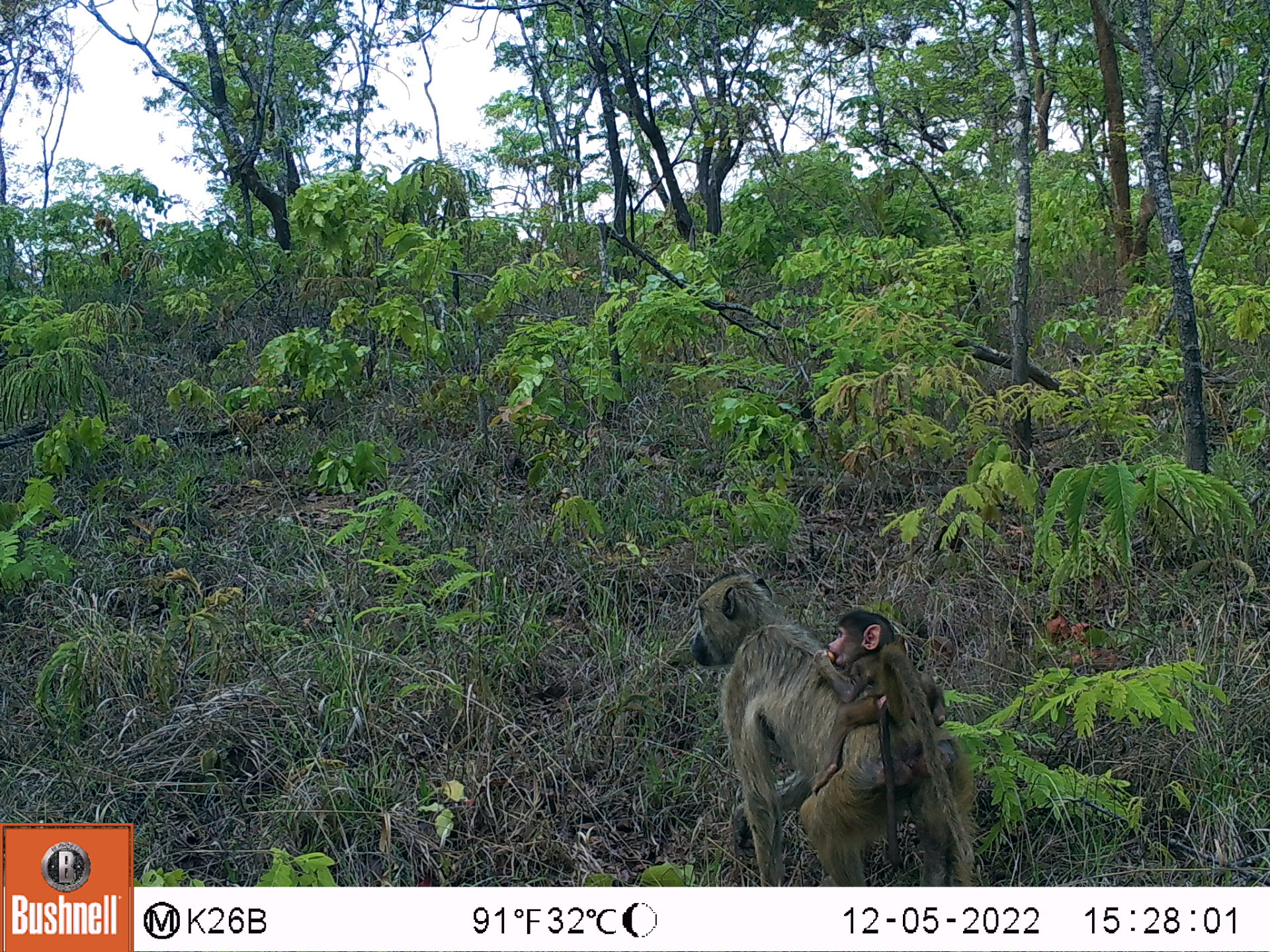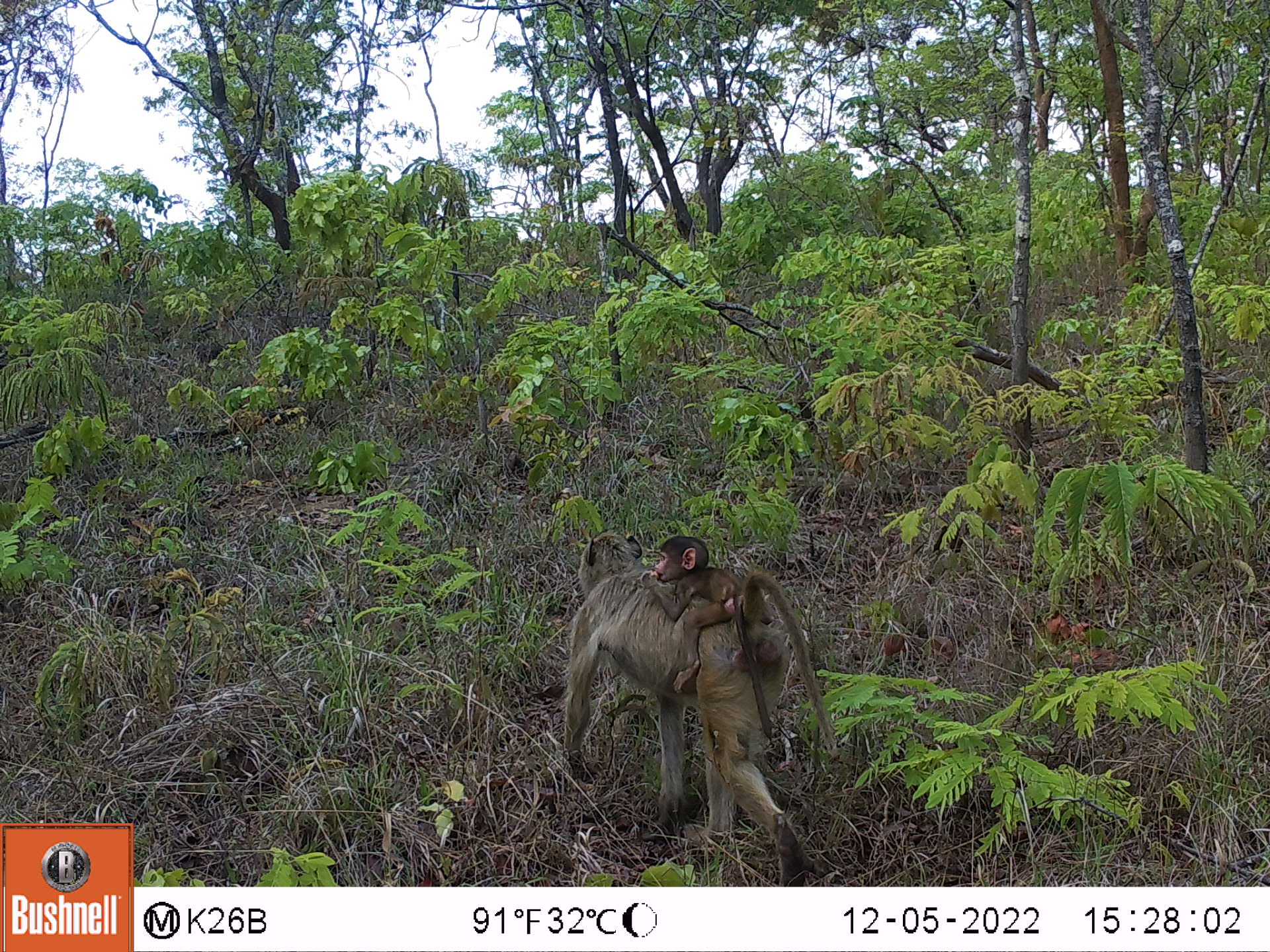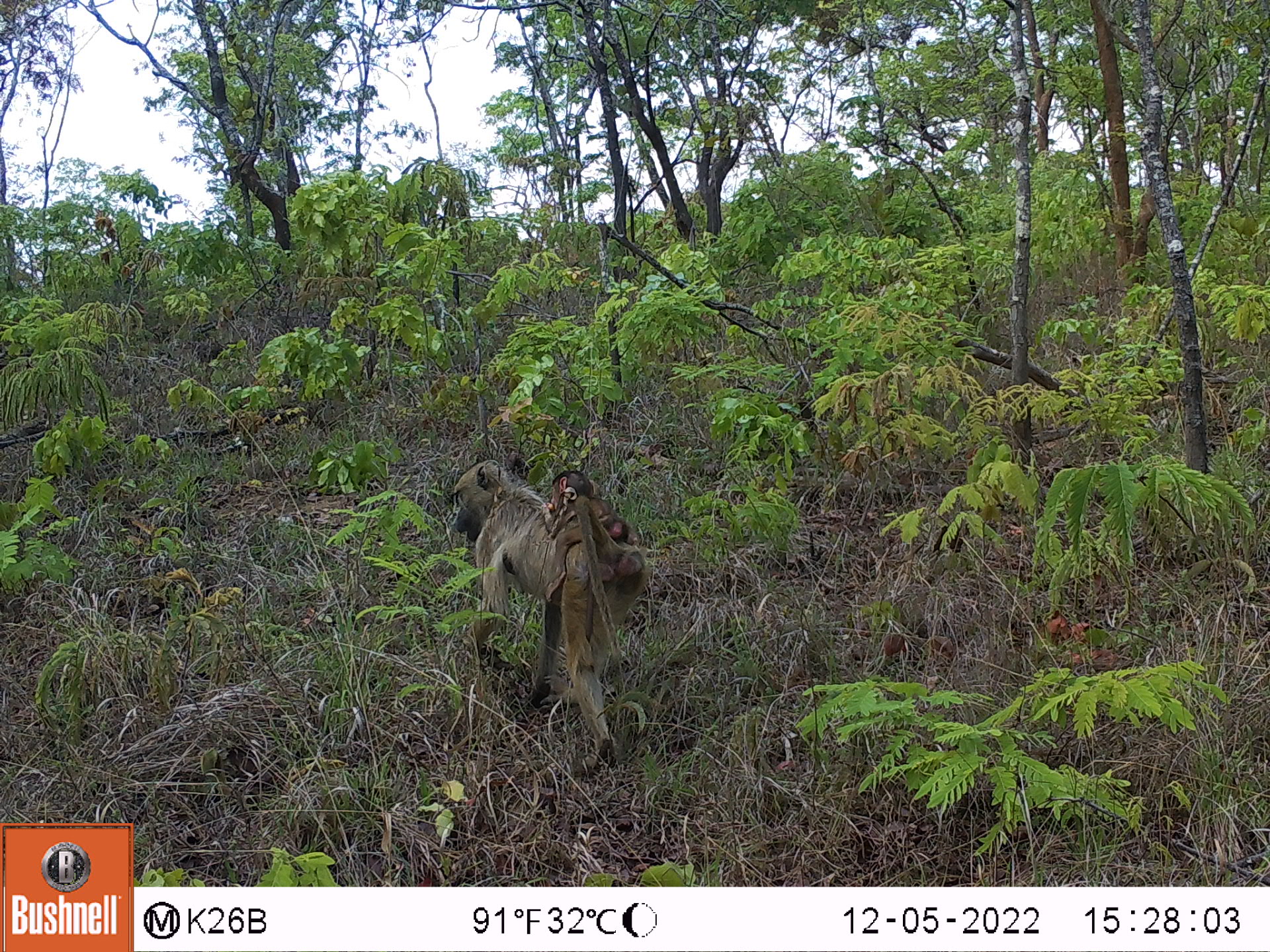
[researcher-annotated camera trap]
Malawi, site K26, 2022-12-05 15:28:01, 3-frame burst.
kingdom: Animalia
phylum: Chordata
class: Mammalia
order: Primates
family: Cercopithecidae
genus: Papio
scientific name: Papio cynocephalus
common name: yellow baboon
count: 2